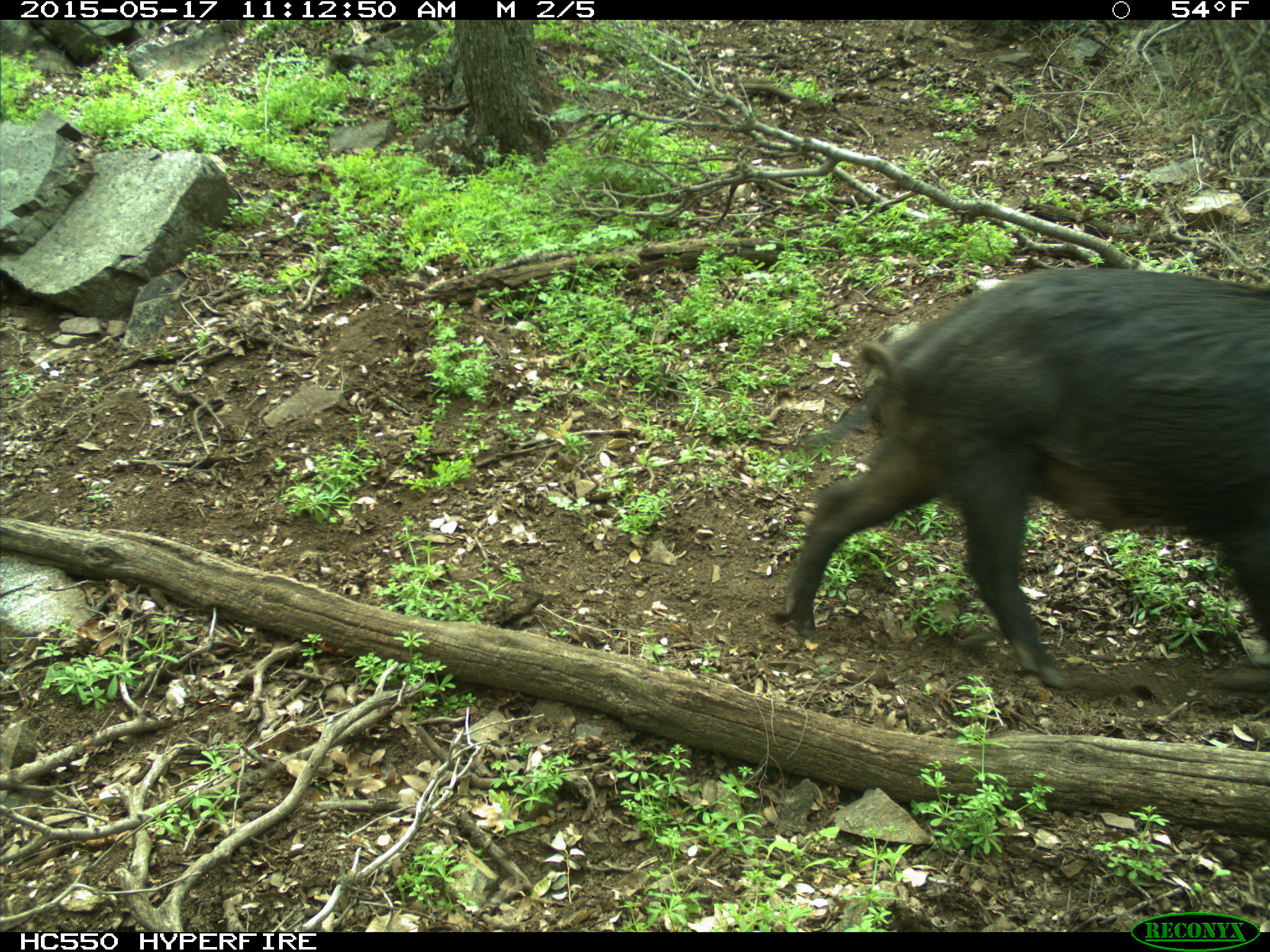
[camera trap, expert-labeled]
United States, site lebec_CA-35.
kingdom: Animalia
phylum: Chordata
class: Mammalia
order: Artiodactyla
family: Suidae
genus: Sus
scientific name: Sus scrofa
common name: wild boar